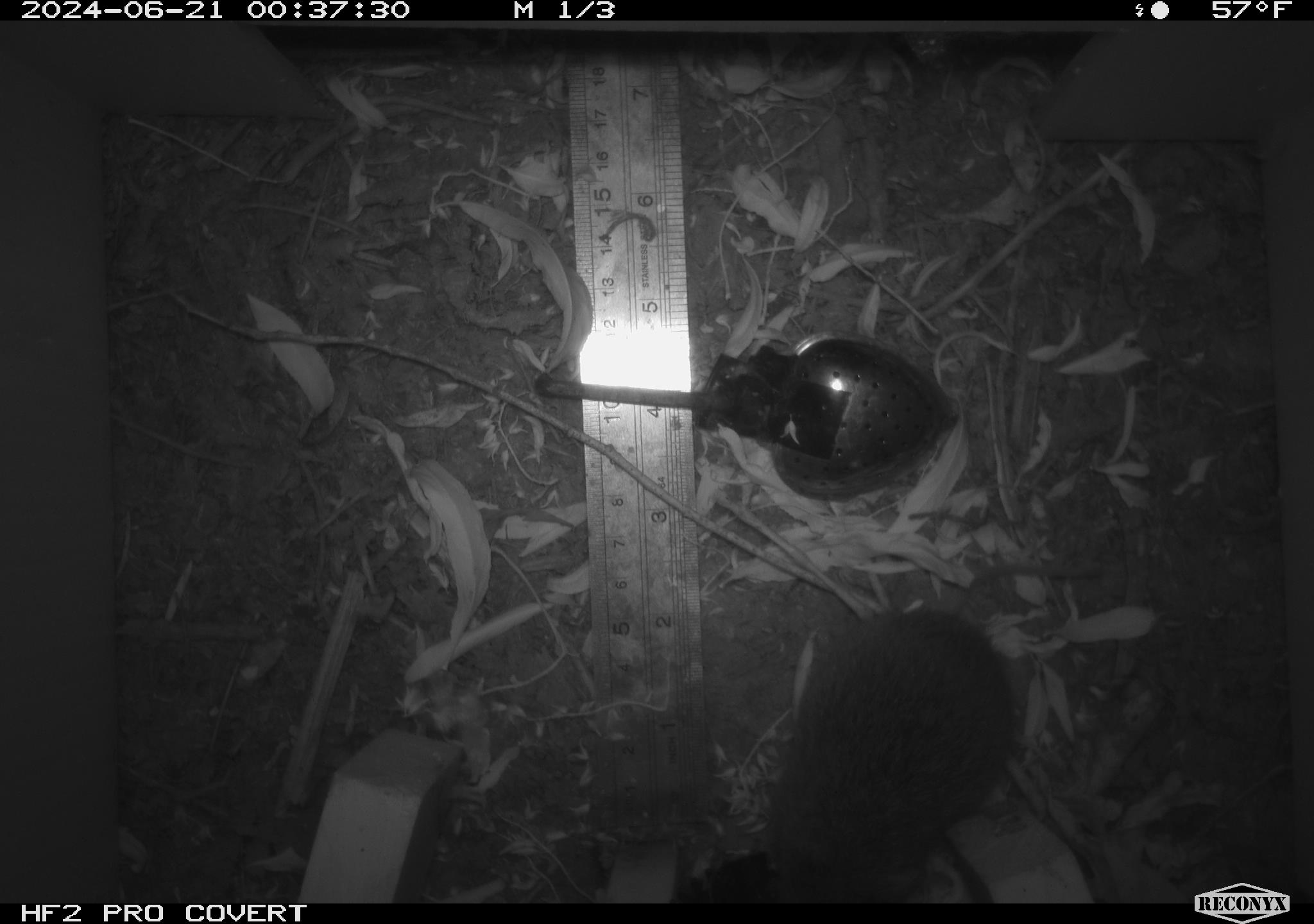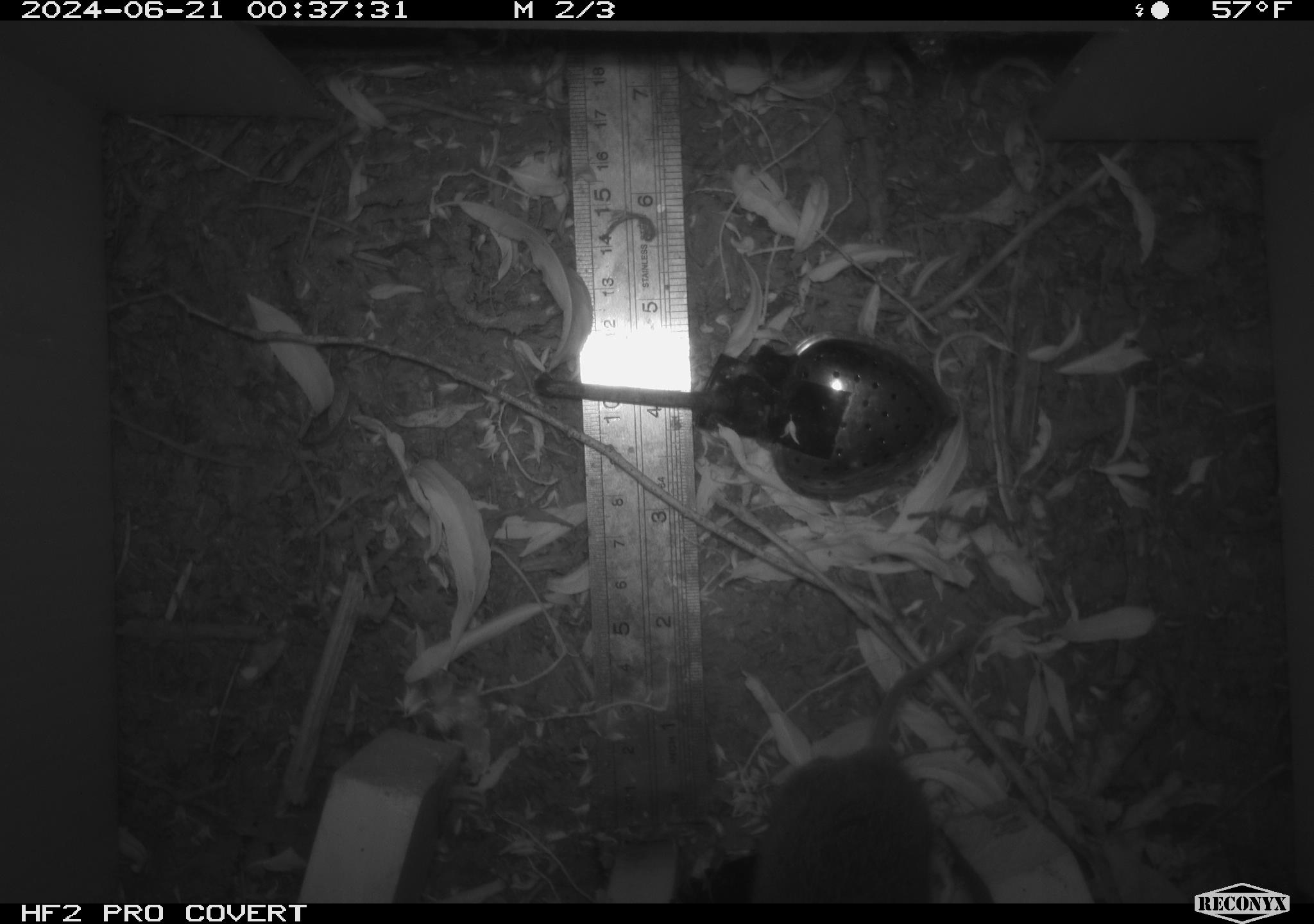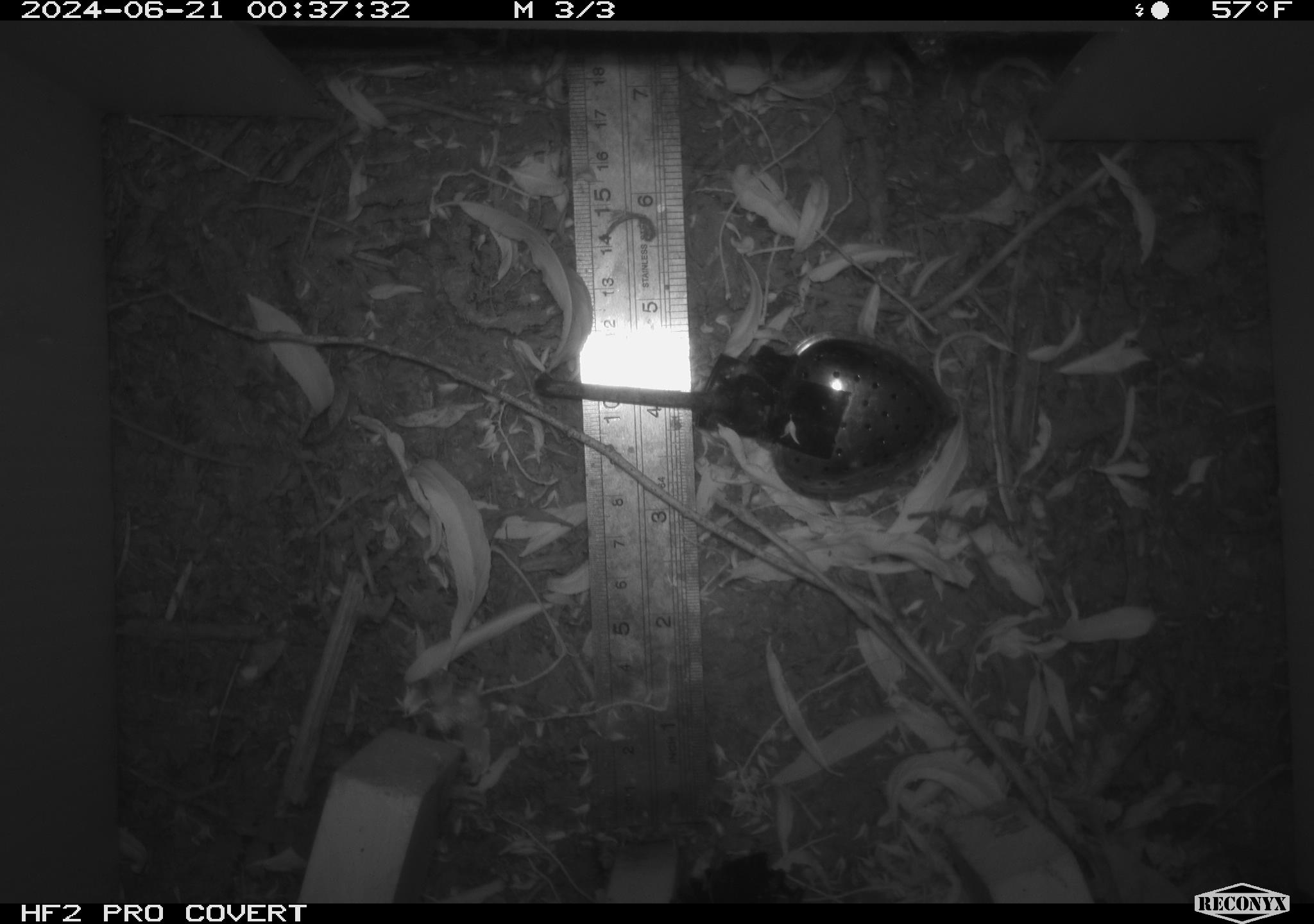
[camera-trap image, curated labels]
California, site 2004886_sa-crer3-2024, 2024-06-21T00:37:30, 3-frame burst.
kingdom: Animalia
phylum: Chordata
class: Mammalia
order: Rodentia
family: Cricetidae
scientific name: Arvicolinae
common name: voles, lemmings, and muskrats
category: arvicolinae subfamily